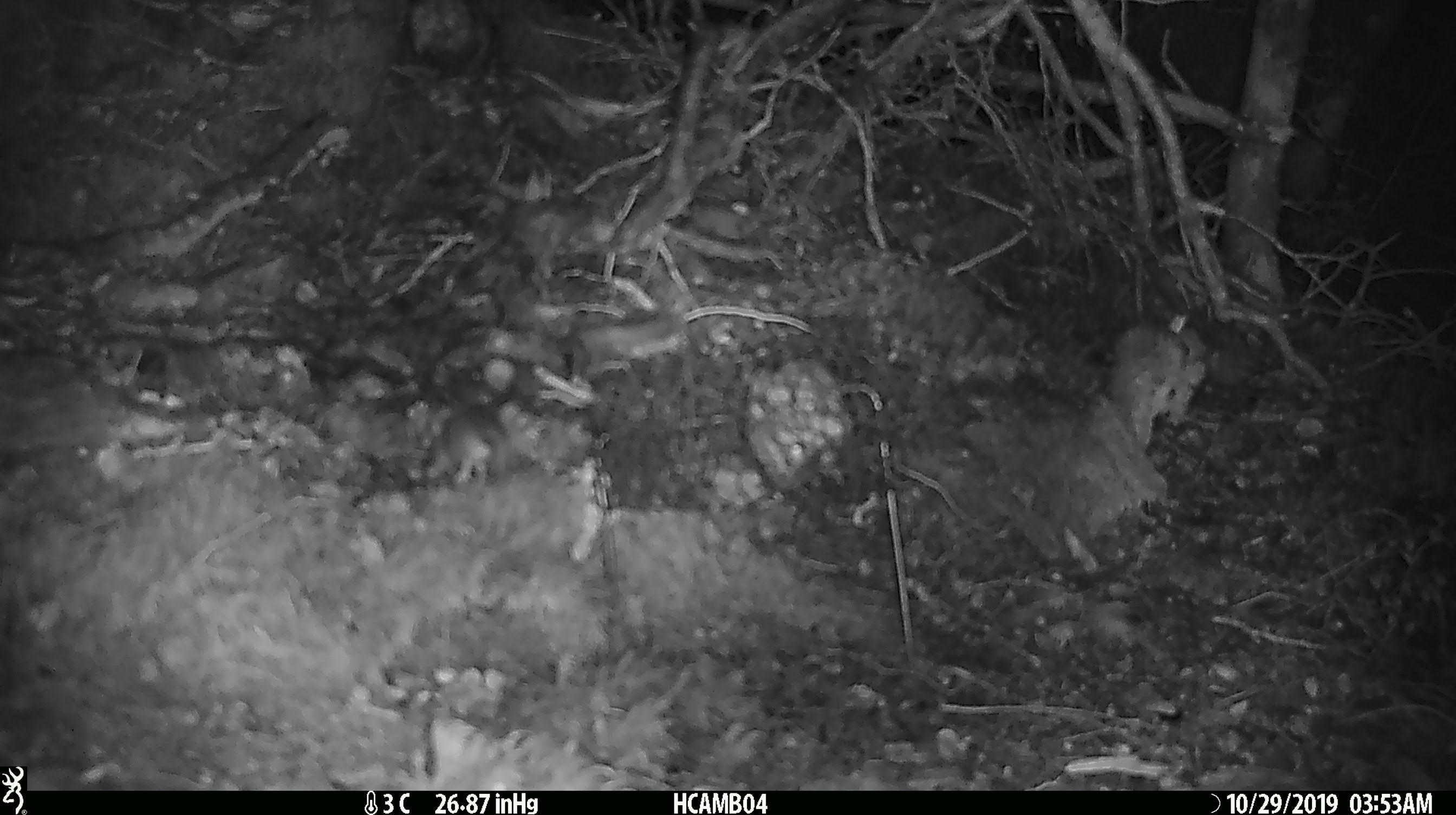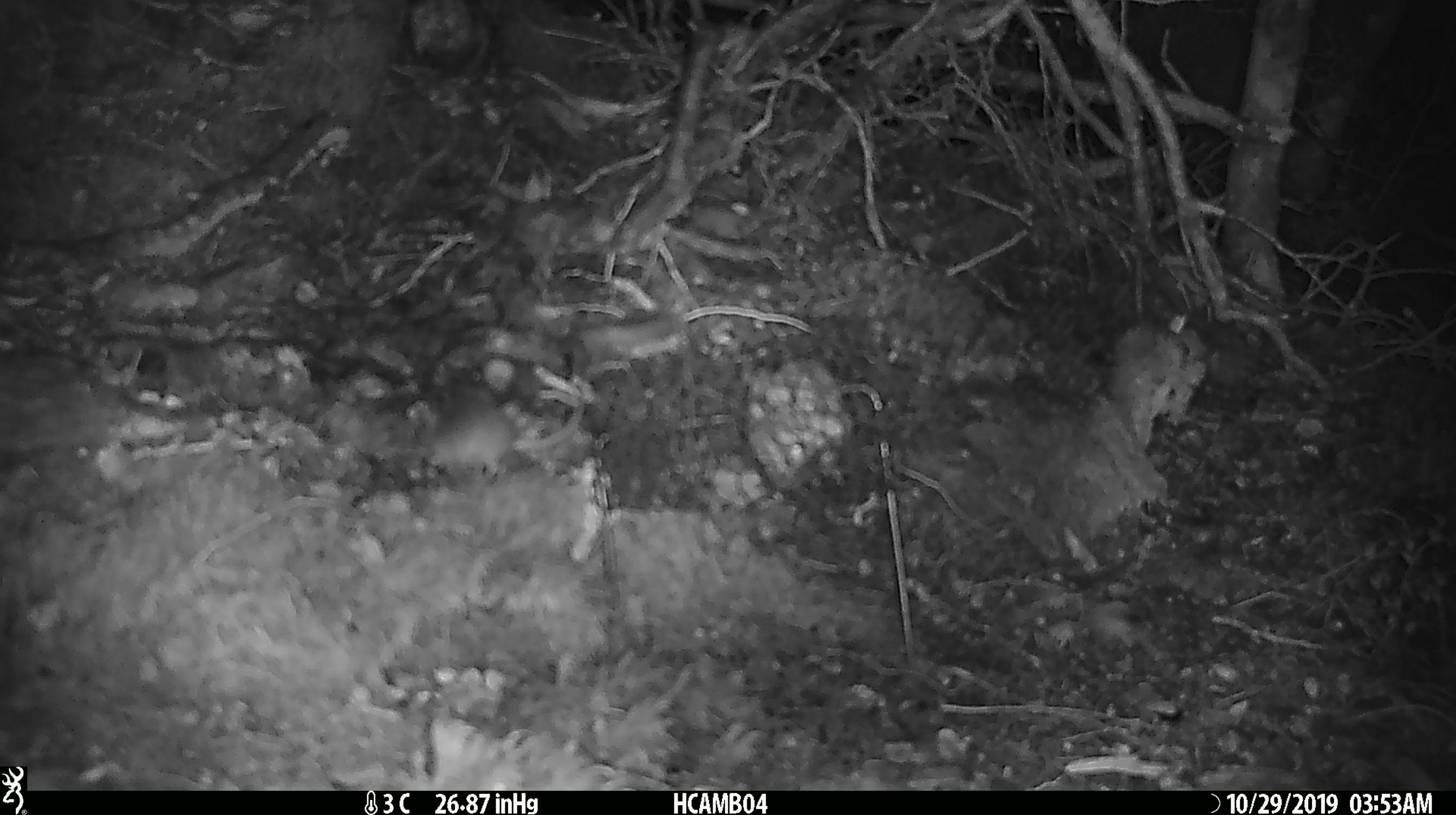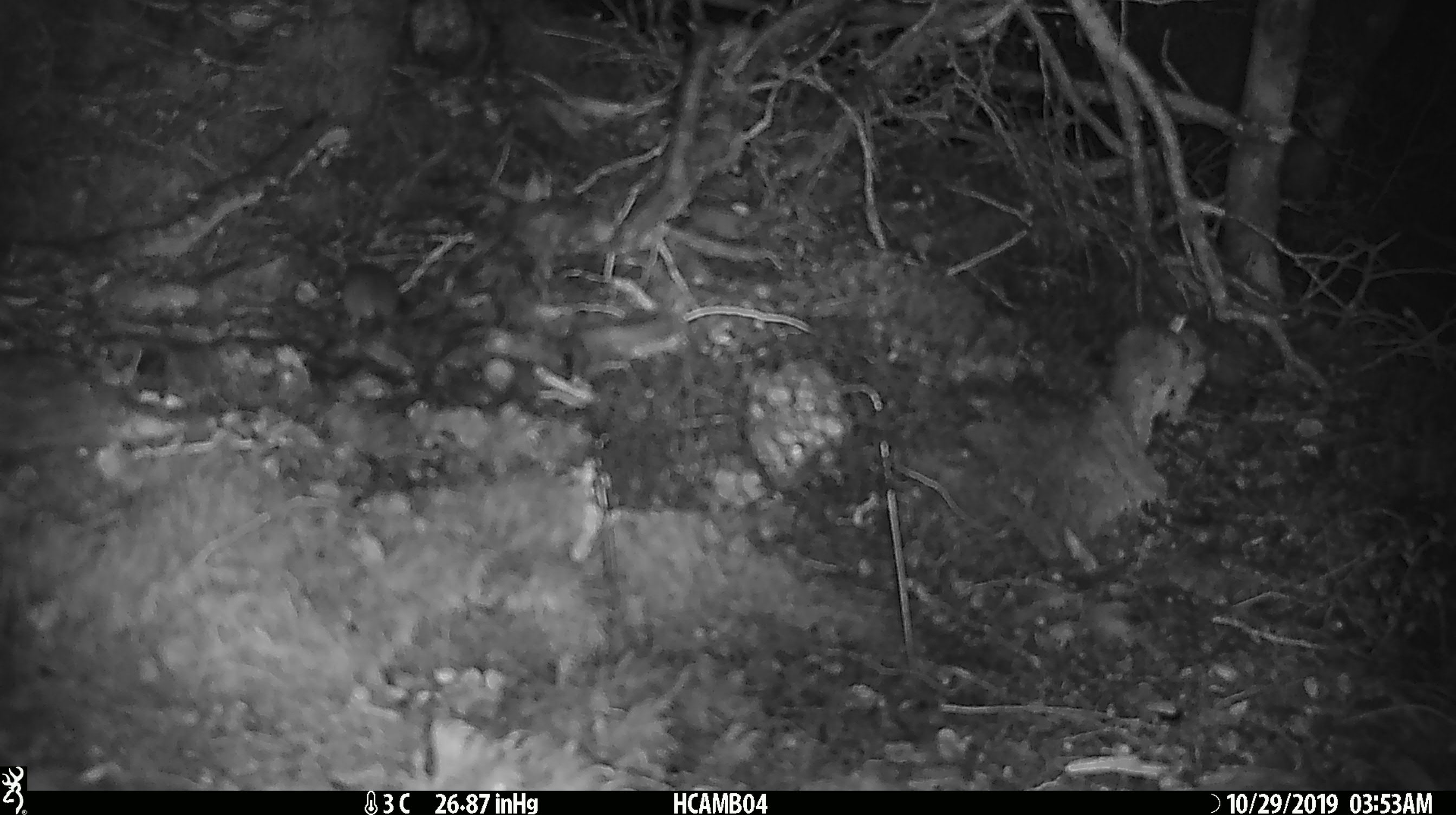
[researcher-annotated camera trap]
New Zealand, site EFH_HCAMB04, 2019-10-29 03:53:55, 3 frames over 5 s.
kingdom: Animalia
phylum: Chordata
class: Mammalia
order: Rodentia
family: Muridae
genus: Mus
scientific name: Mus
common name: mouse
Mouse (Mus).